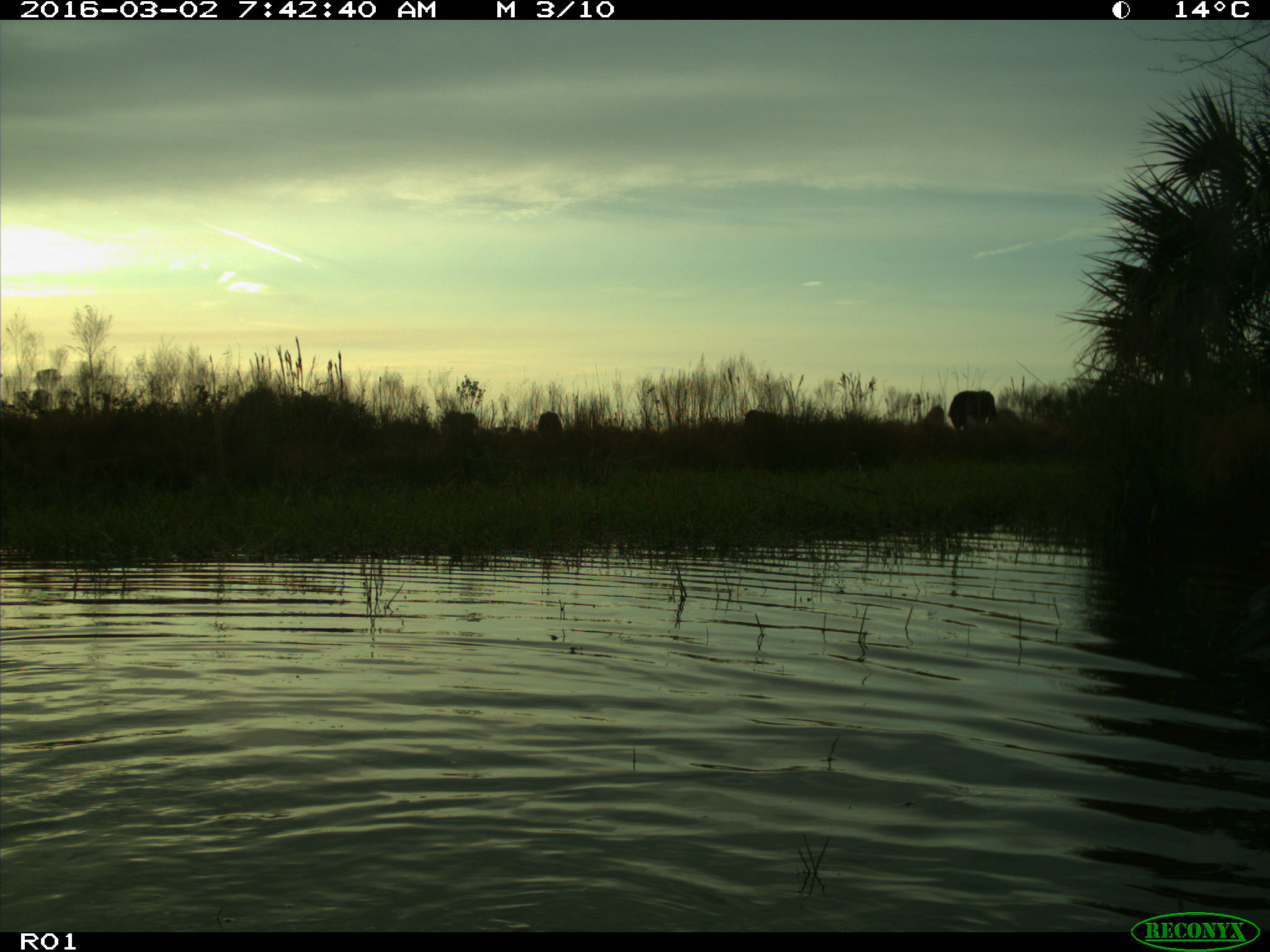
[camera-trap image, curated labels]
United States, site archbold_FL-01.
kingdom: Animalia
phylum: Chordata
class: Mammalia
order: Artiodactyla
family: Bovidae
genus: Bos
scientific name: Bos taurus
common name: domestic cow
Bos taurus (domestic cow).